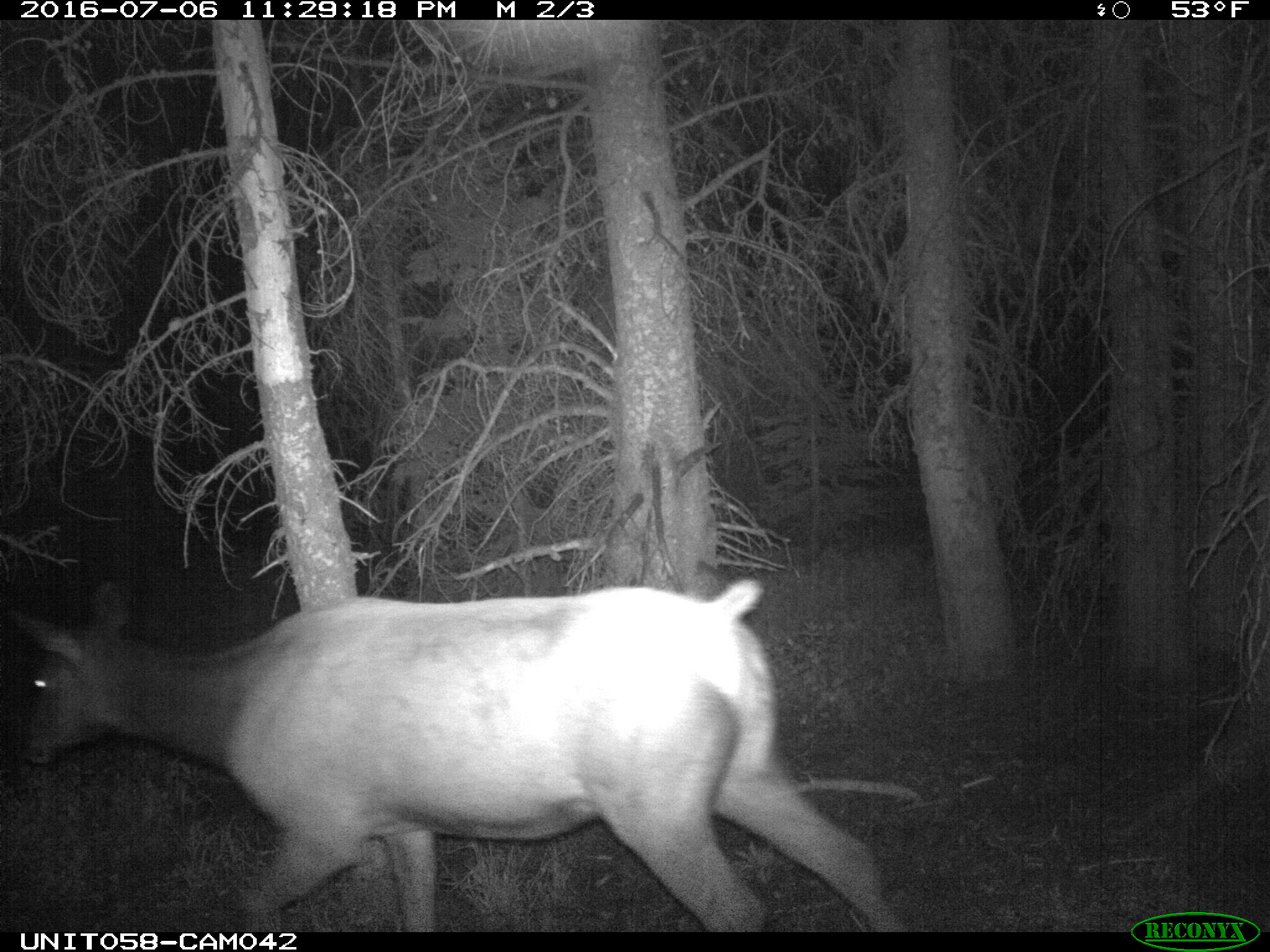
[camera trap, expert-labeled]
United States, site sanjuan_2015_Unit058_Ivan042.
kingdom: Animalia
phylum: Chordata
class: Mammalia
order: Artiodactyla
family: Cervidae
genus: Cervus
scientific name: Cervus elaphus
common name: red deer